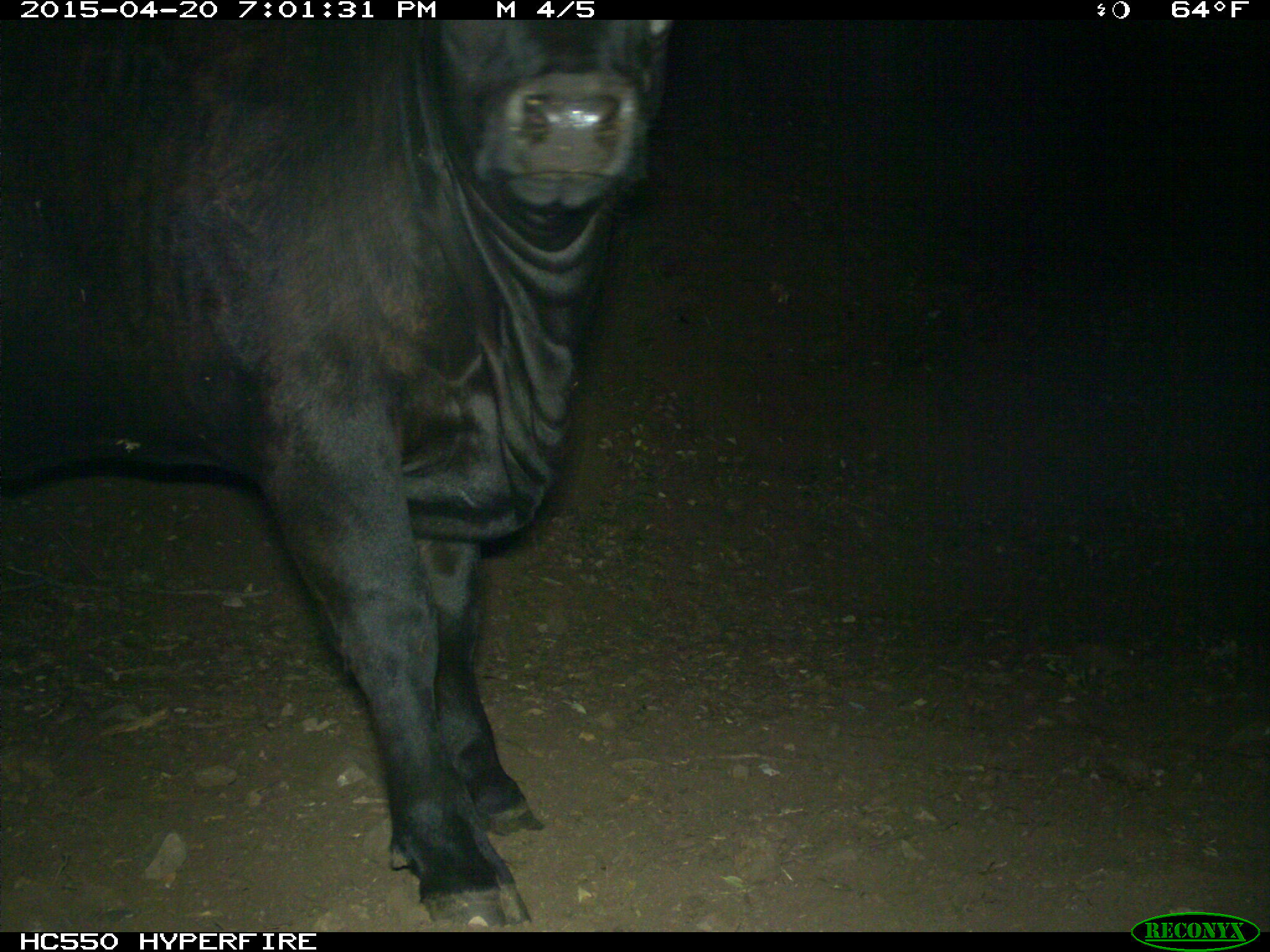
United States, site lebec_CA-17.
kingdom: Animalia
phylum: Chordata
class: Mammalia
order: Artiodactyla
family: Bovidae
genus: Bos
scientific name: Bos taurus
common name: domestic cow